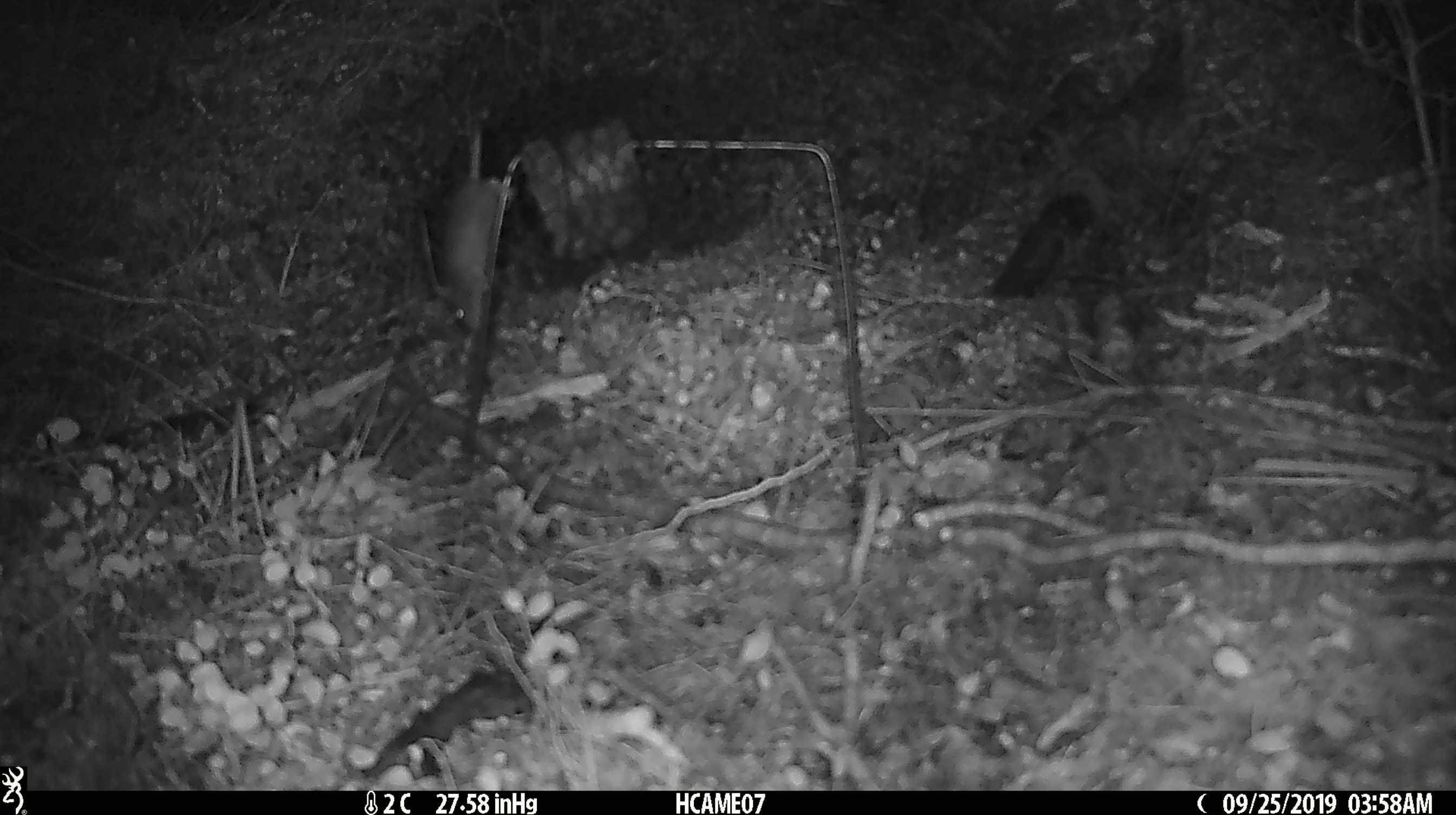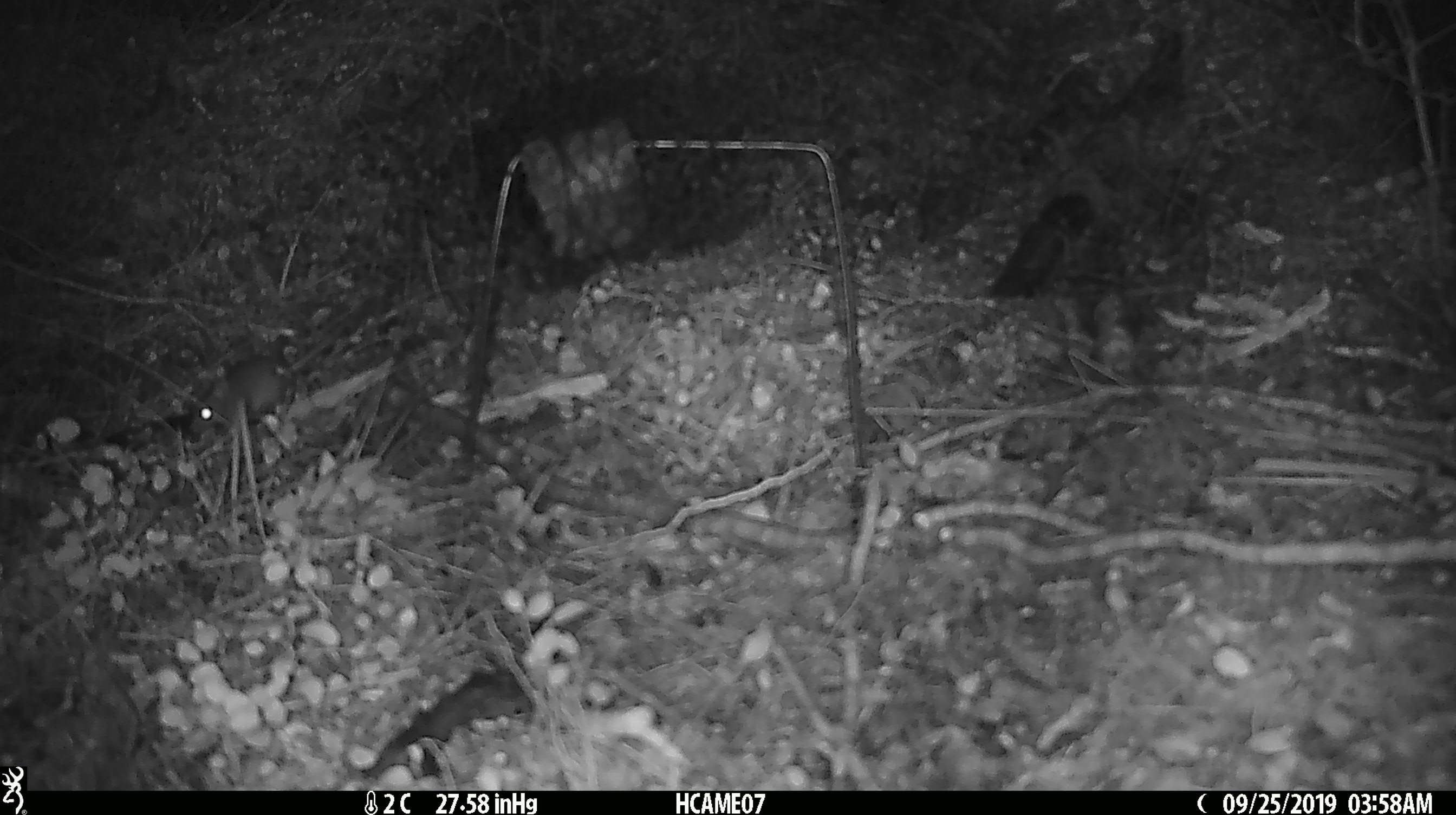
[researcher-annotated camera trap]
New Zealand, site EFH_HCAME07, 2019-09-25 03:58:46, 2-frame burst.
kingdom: Animalia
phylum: Chordata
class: Mammalia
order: Rodentia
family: Muridae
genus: Mus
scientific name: Mus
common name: mouse